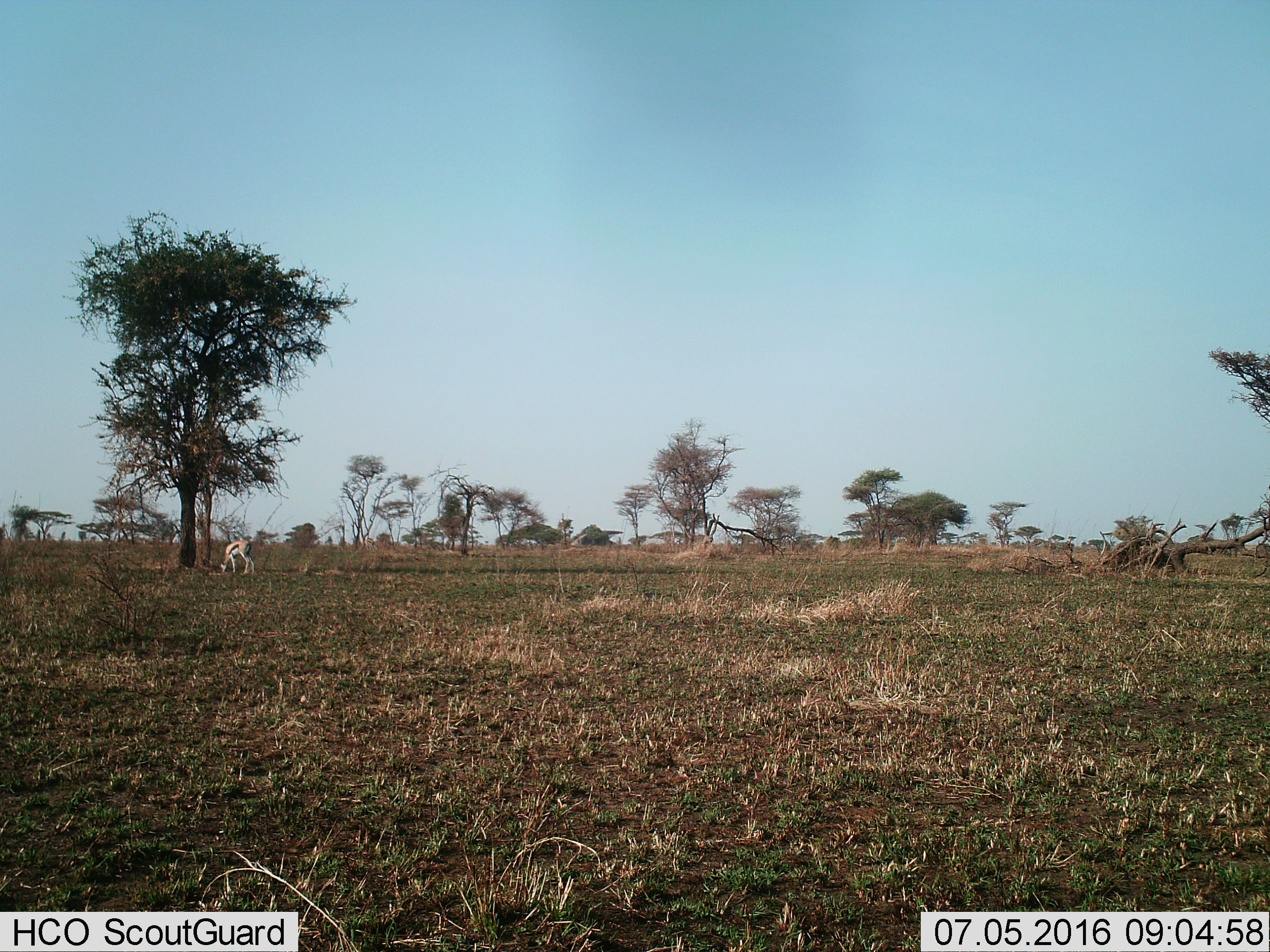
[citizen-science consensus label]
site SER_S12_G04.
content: unidentified animal